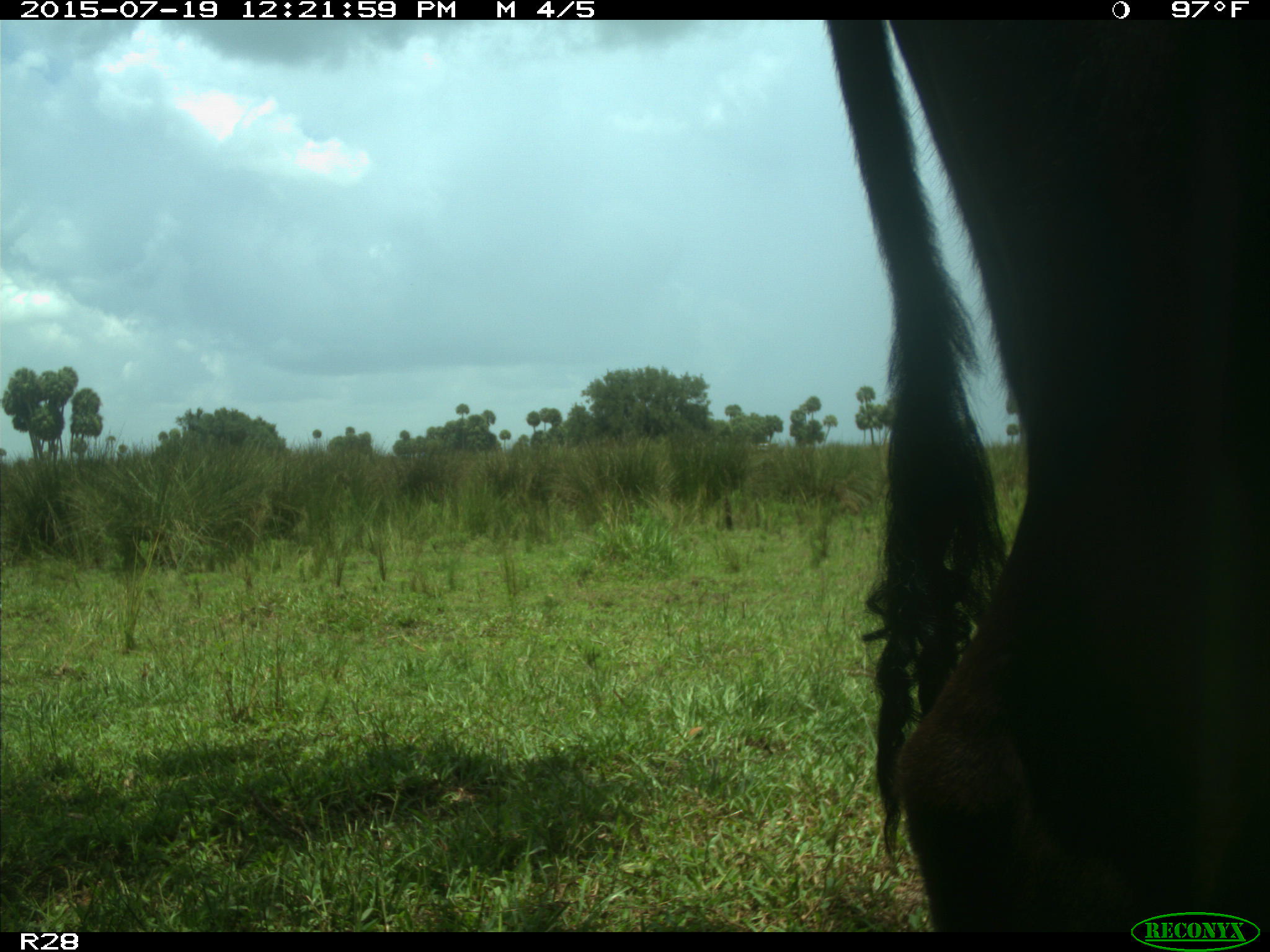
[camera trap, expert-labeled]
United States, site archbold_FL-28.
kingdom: Animalia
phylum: Chordata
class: Mammalia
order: Artiodactyla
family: Bovidae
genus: Bos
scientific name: Bos taurus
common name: domestic cow